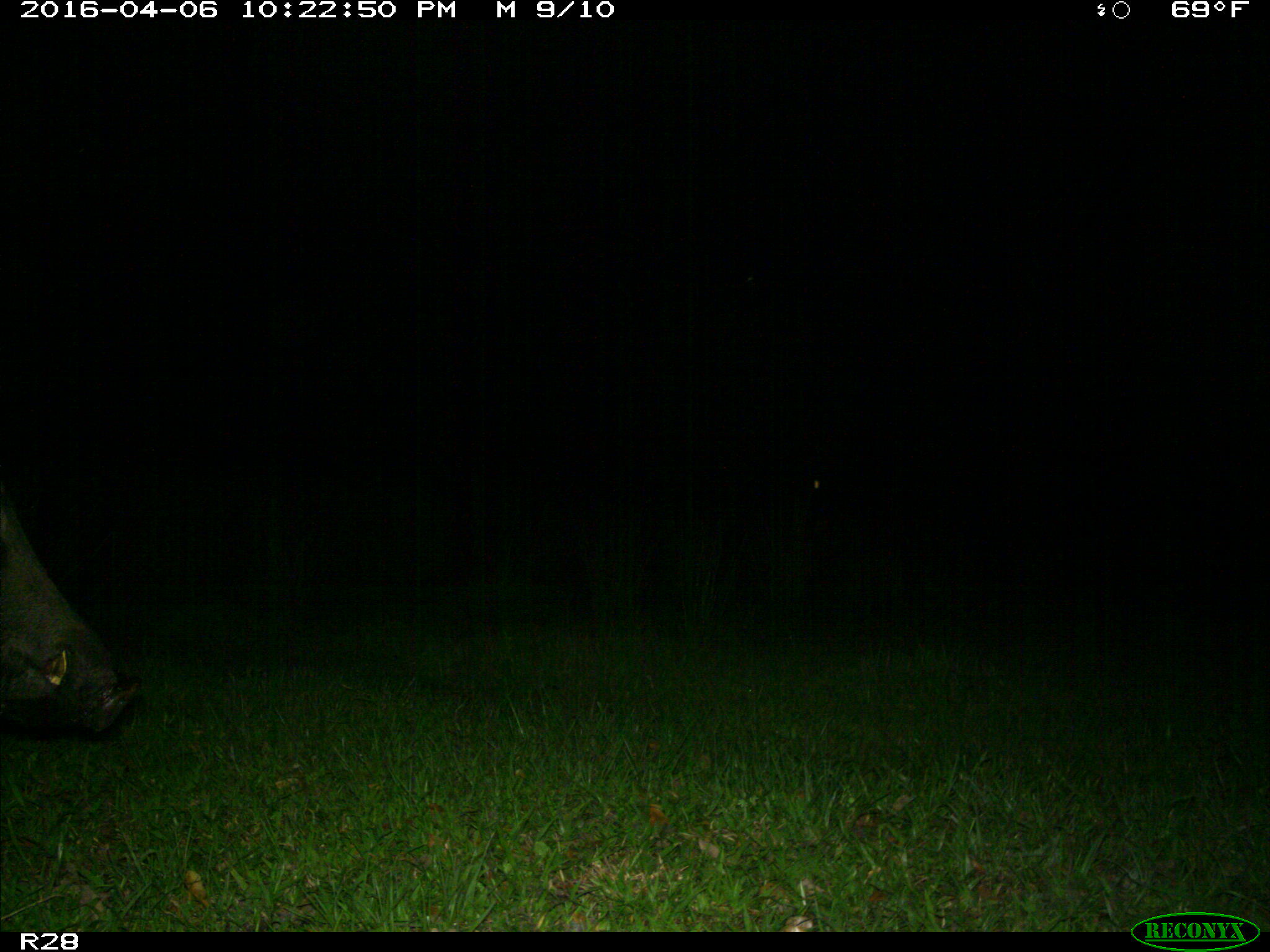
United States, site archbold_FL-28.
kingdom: Animalia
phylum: Chordata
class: Mammalia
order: Artiodactyla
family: Suidae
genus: Sus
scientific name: Sus scrofa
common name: wild boar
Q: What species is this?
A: Sus scrofa (wild boar).